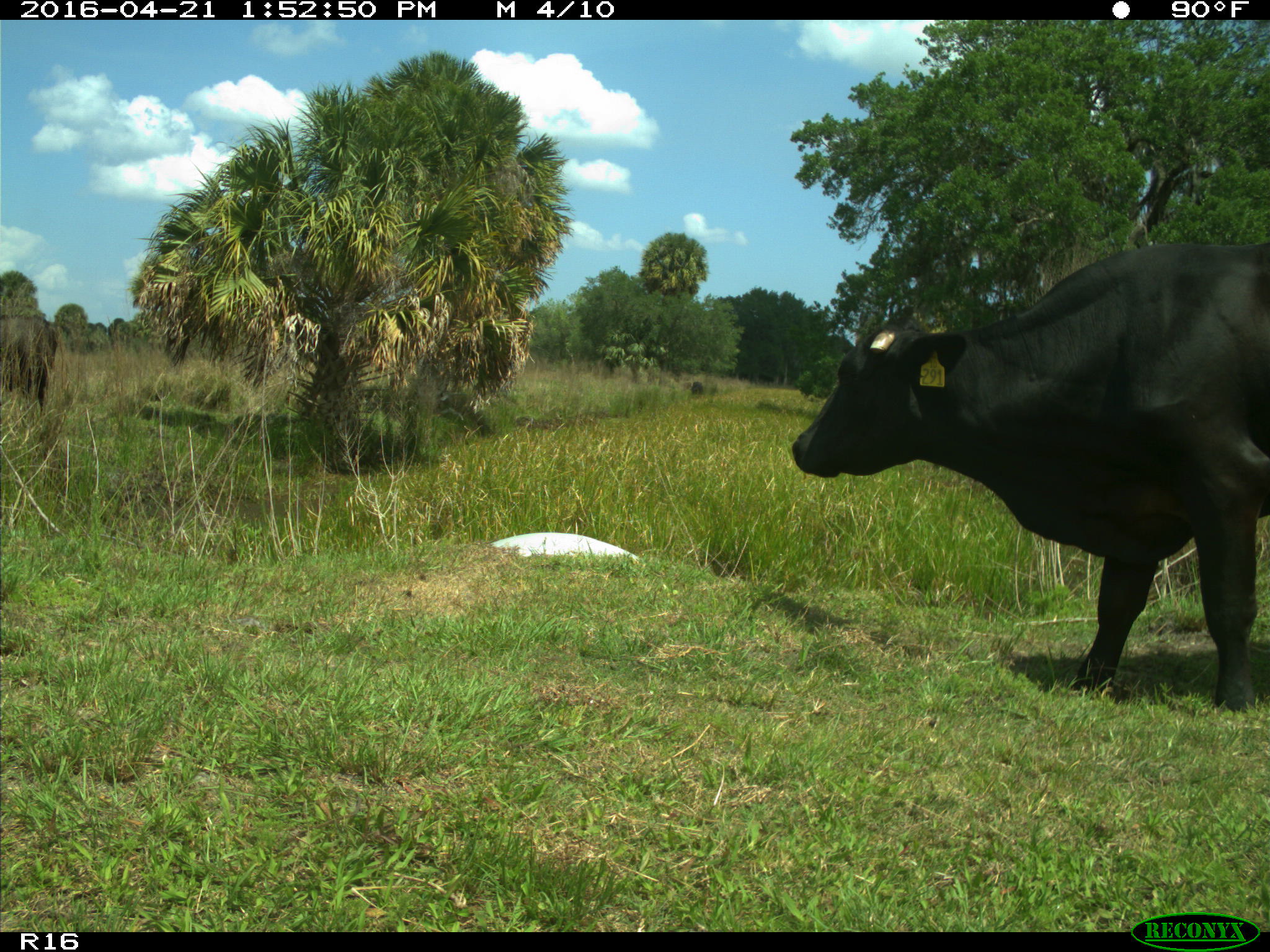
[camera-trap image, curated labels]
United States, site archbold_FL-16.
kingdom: Animalia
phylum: Chordata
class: Mammalia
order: Artiodactyla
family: Bovidae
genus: Bos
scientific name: Bos taurus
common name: domestic cow